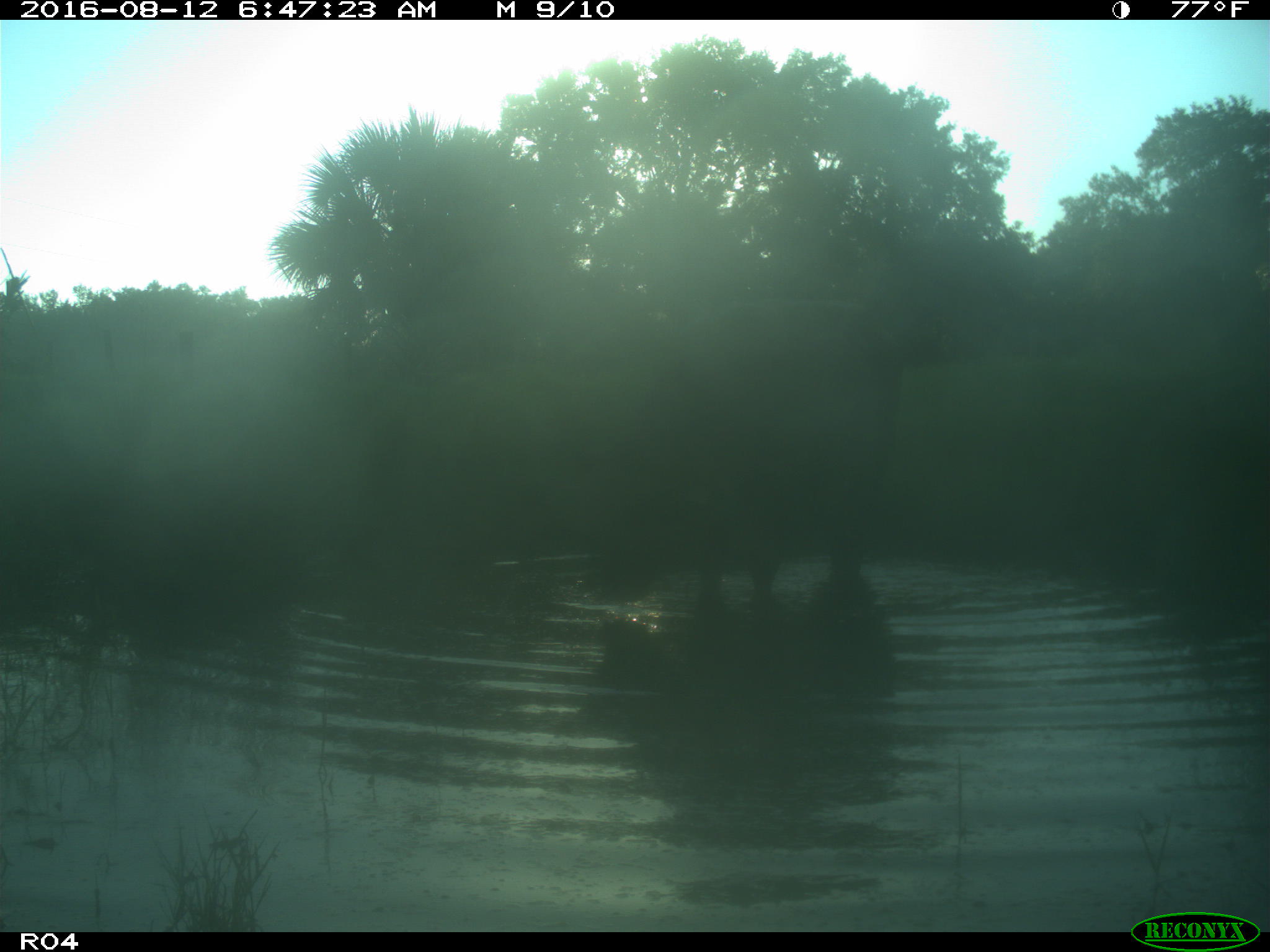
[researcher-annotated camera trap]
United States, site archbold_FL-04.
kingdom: Animalia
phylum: Chordata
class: Mammalia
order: Artiodactyla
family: Bovidae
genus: Bos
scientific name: Bos taurus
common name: domestic cow